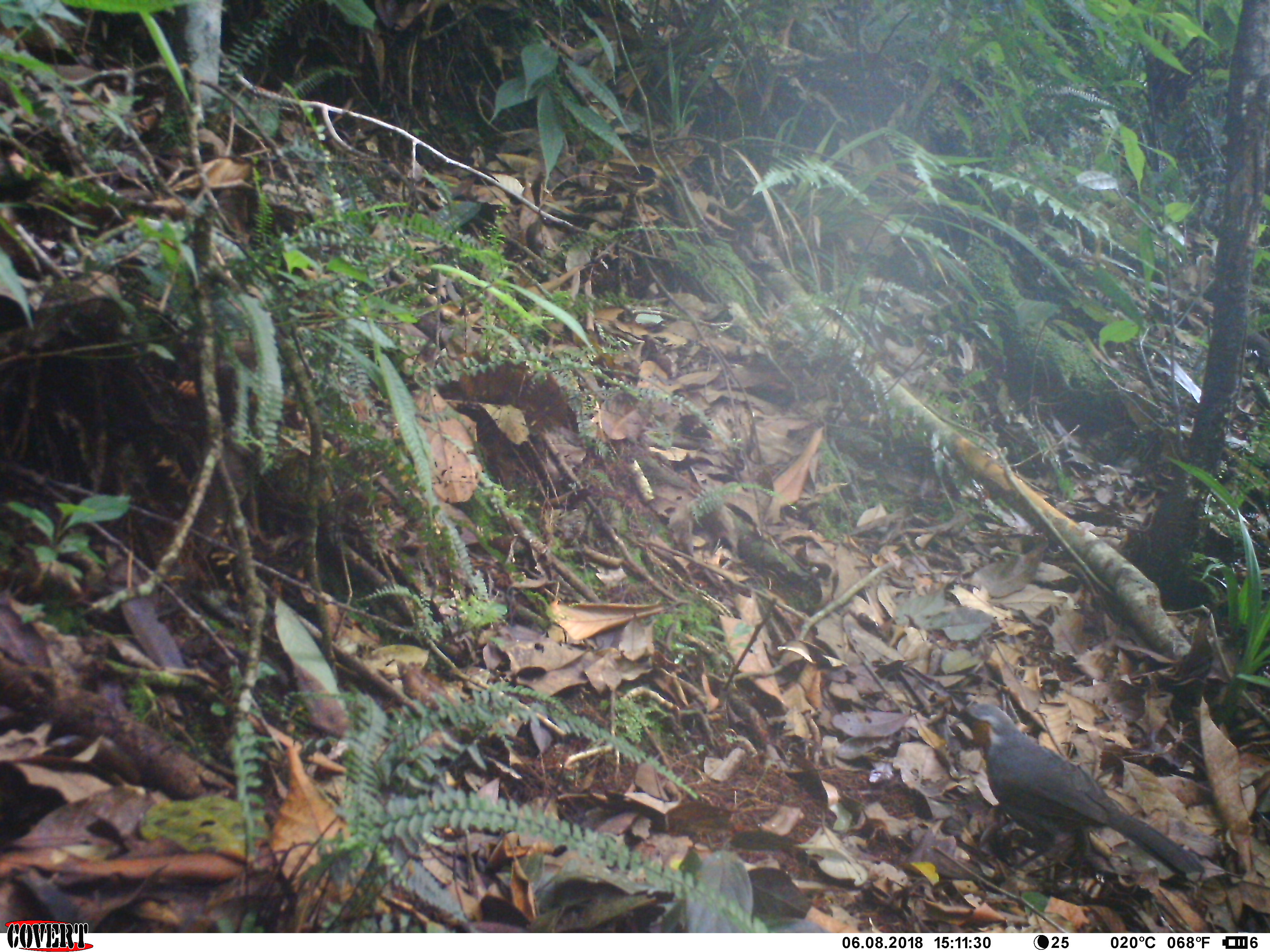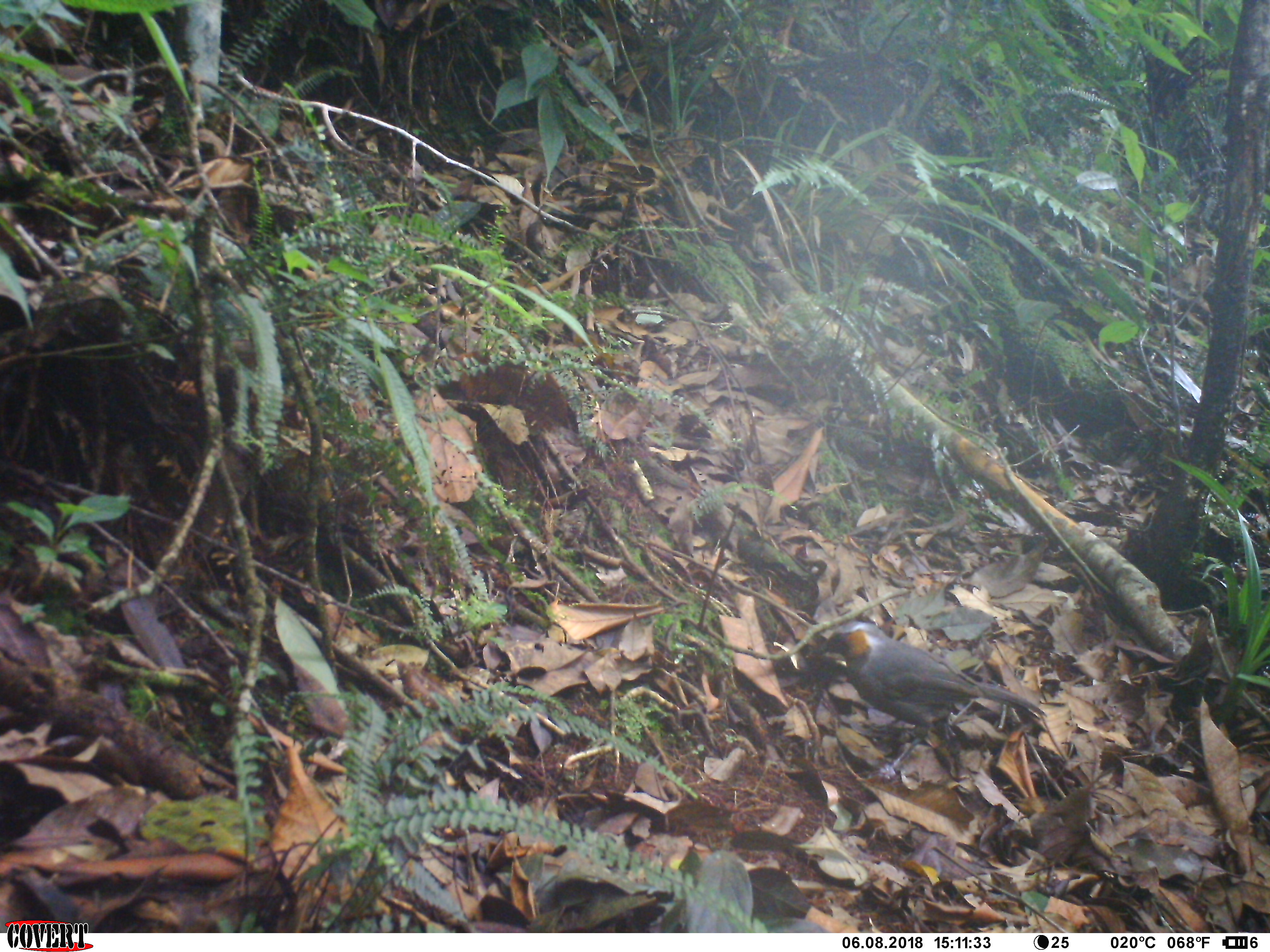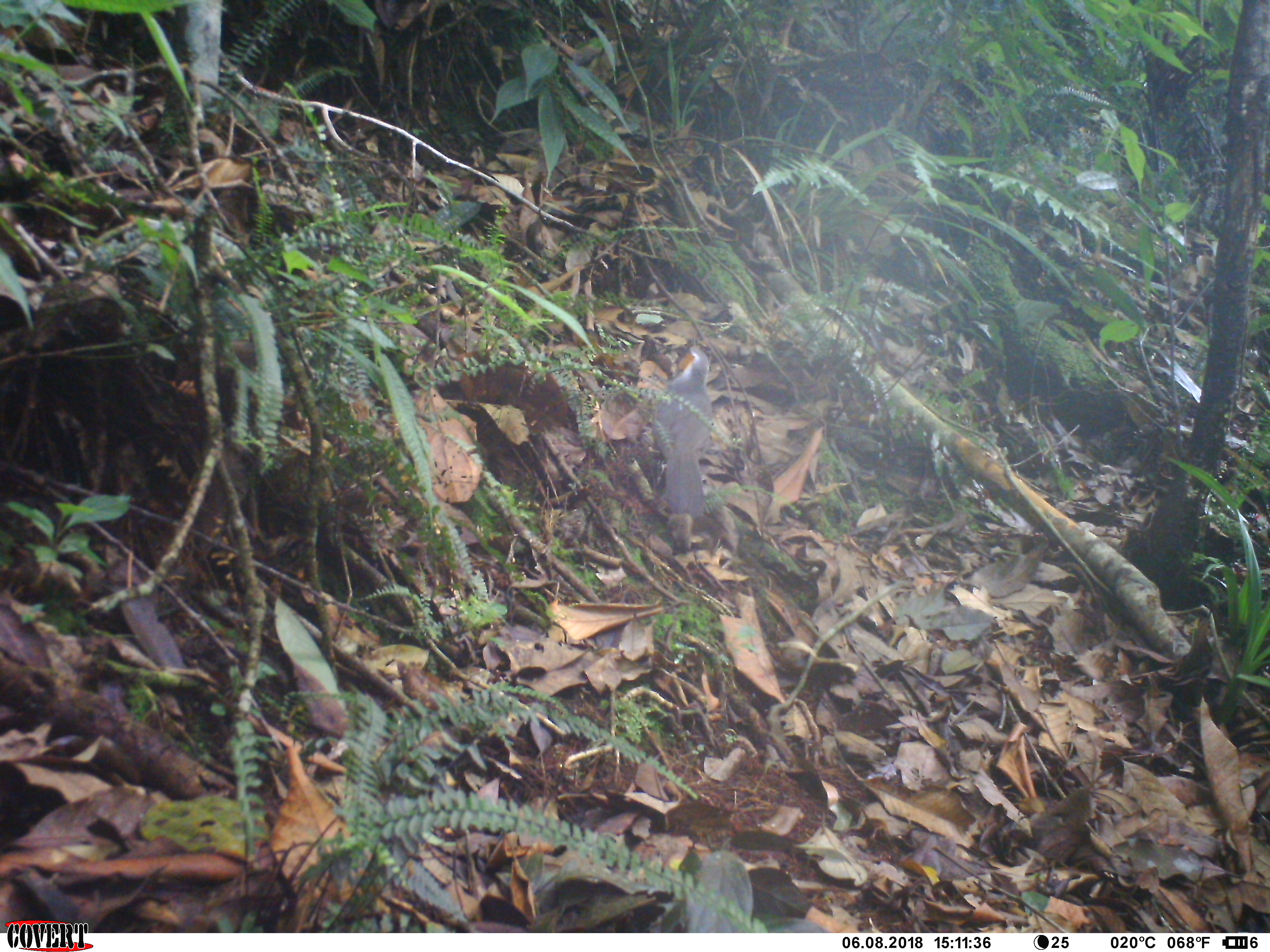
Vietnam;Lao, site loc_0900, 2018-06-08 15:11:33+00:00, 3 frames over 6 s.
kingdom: Animalia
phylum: Chordata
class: Aves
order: Passeriformes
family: Leiothrichidae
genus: Garrulax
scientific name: Garrulax castanotis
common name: rufous-cheeked laughingthrush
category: rufous cheeked laughingthrush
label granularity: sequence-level